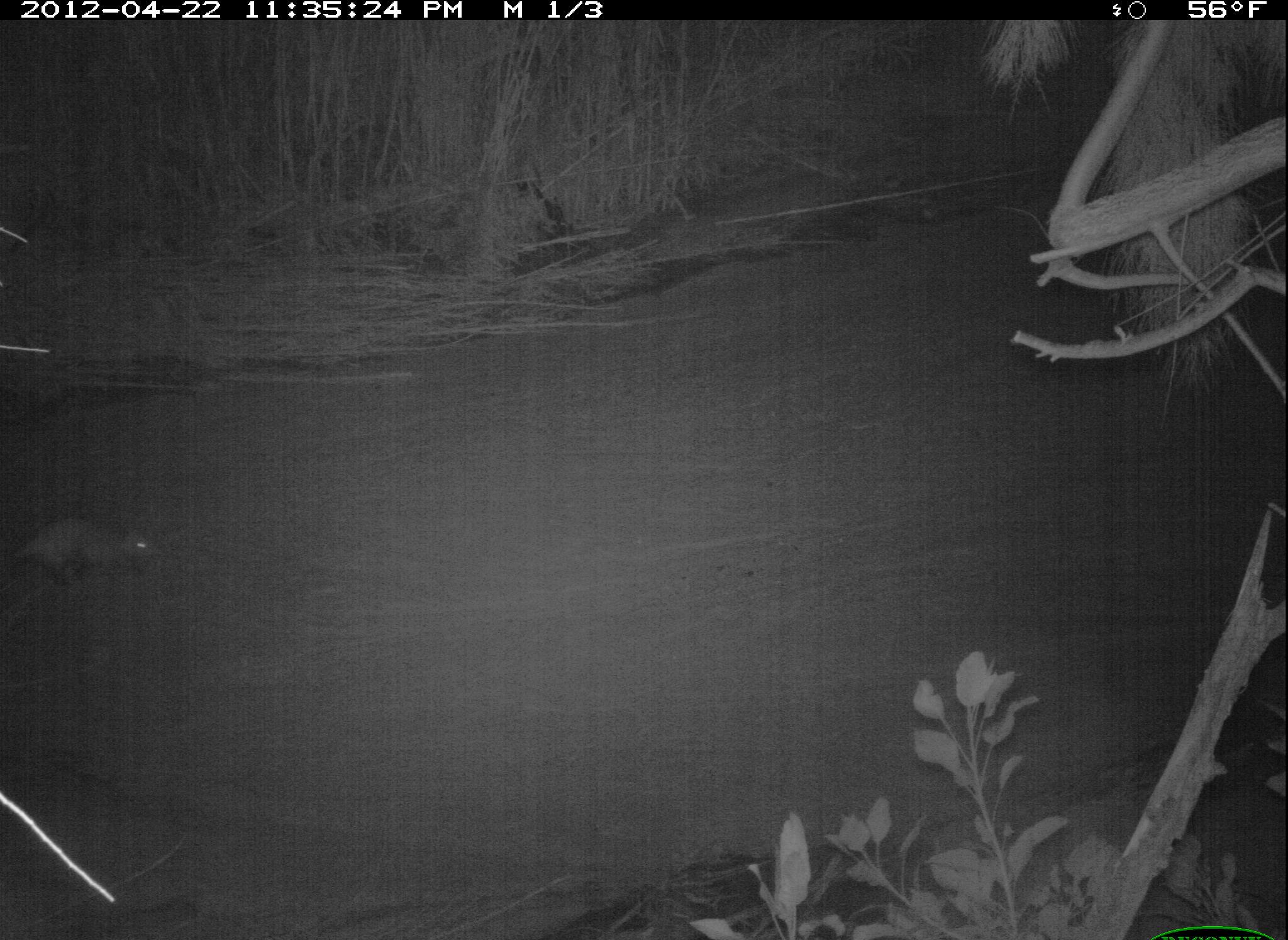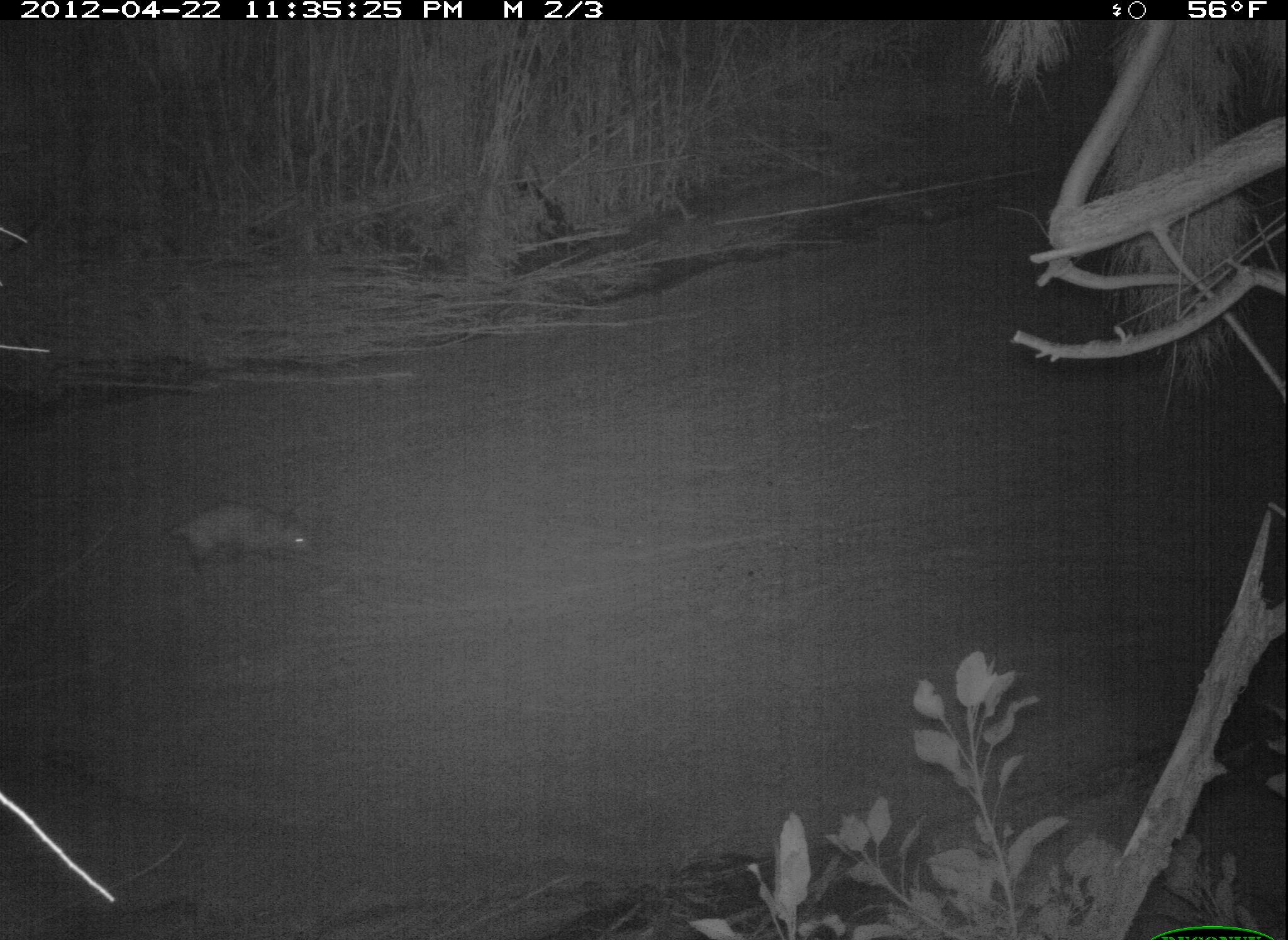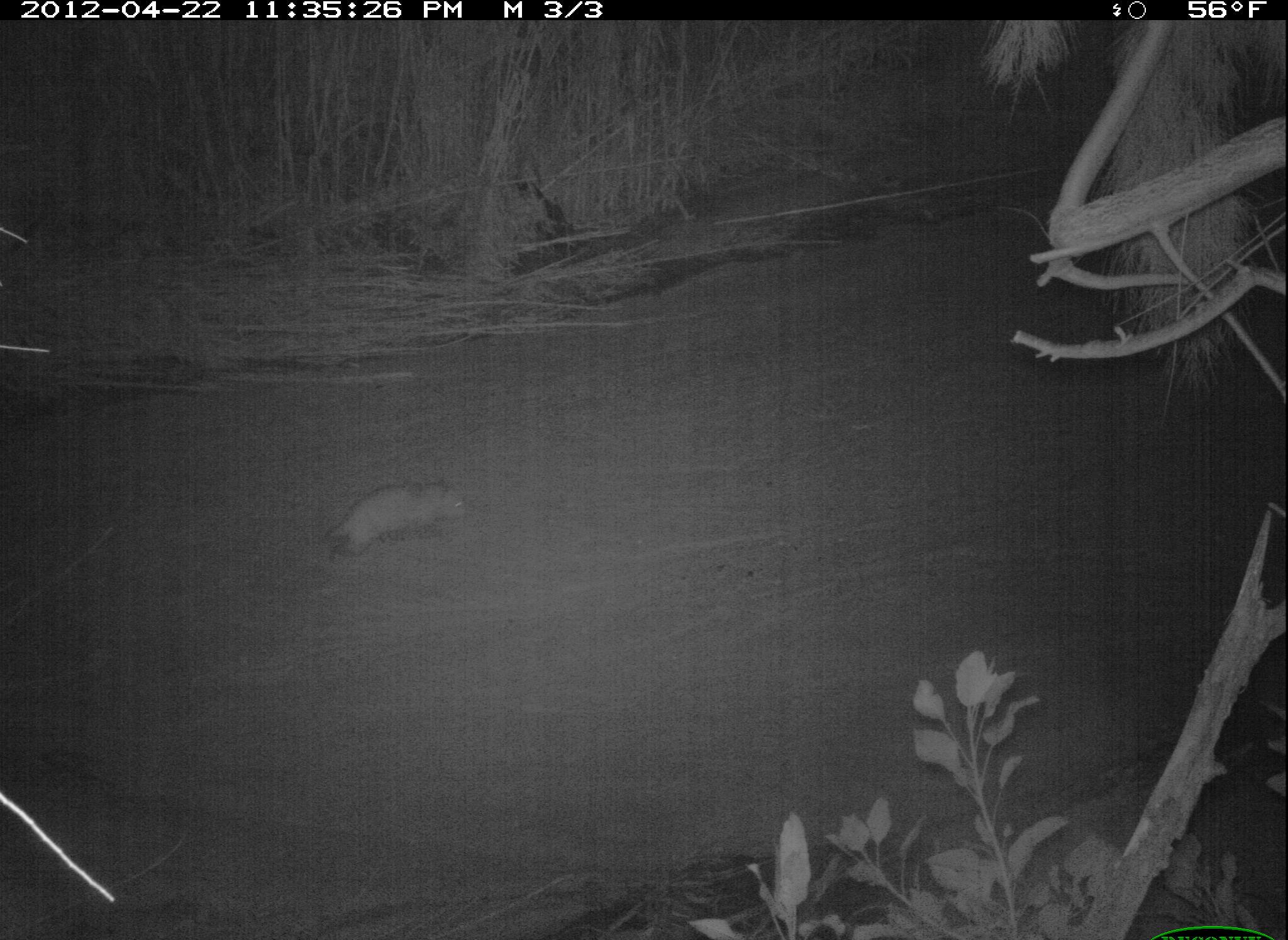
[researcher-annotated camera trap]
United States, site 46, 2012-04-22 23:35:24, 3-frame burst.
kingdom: Animalia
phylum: Chordata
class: Mammalia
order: Didelphimorphia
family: Didelphidae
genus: Didelphis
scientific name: Didelphis virginiana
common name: virginia opossum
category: opossum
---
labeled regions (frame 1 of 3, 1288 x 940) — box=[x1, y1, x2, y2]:
opossum: box=[6, 504, 174, 599]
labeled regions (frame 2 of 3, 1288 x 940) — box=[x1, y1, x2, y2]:
opossum: box=[134, 494, 336, 588]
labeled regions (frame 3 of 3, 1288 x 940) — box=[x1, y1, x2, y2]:
opossum: box=[306, 465, 480, 578]